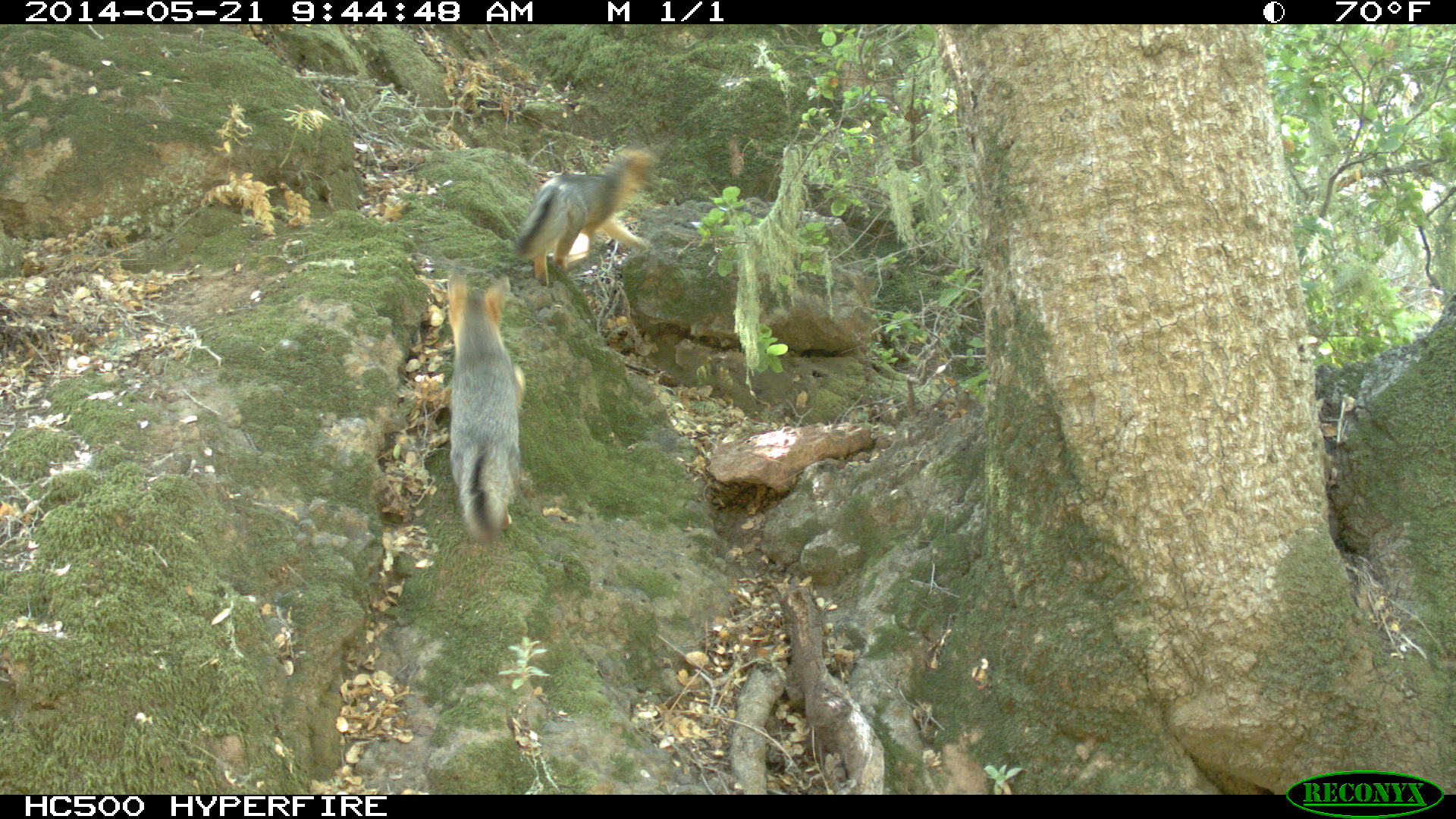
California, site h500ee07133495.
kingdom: Animalia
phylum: Chordata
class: Mammalia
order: Carnivora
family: Canidae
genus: Urocyon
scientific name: Urocyon littoralis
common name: island fox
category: fox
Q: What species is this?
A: Fox (island fox) (Urocyon littoralis).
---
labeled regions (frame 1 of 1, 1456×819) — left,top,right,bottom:
fox: 449,267,533,544; 515,146,670,285